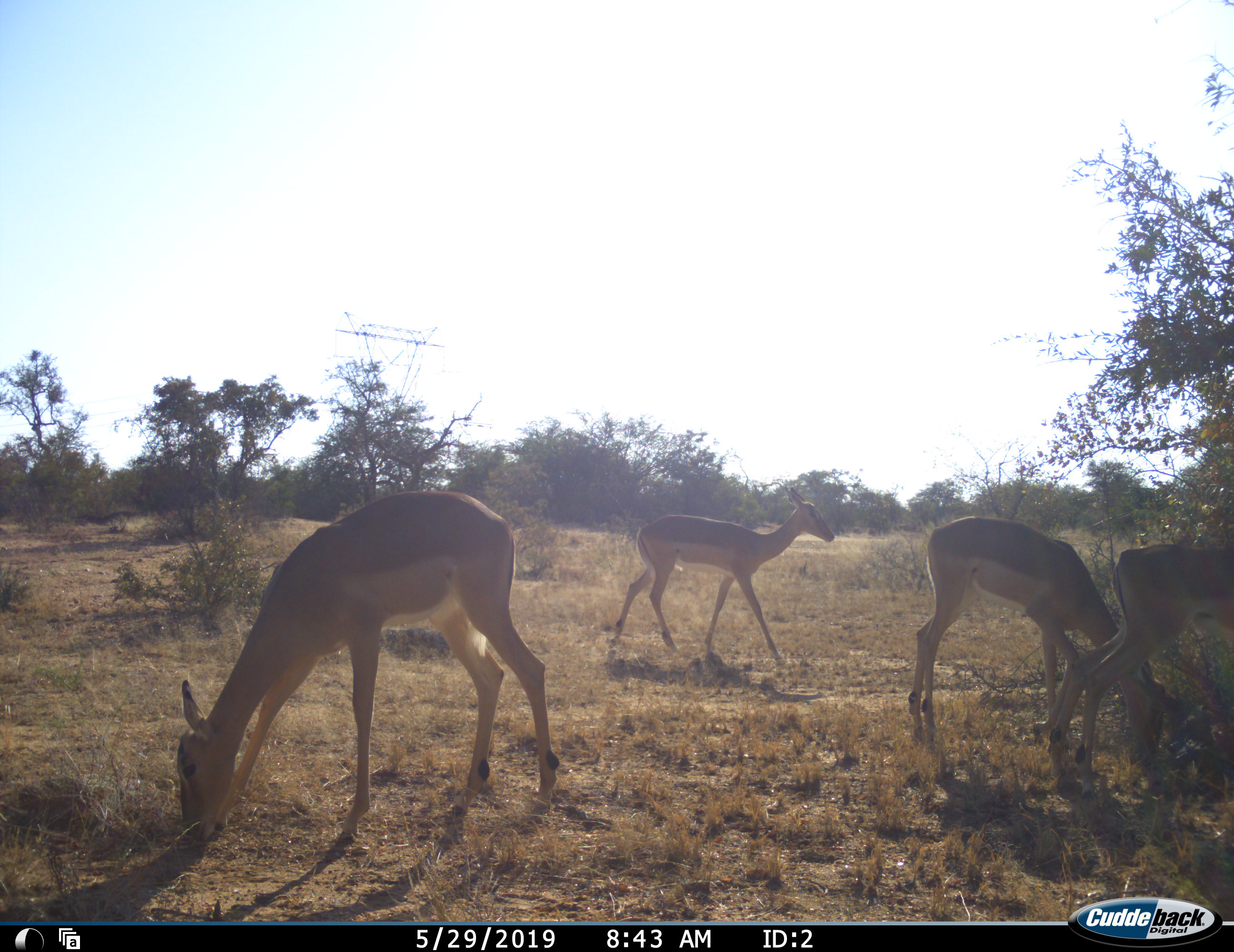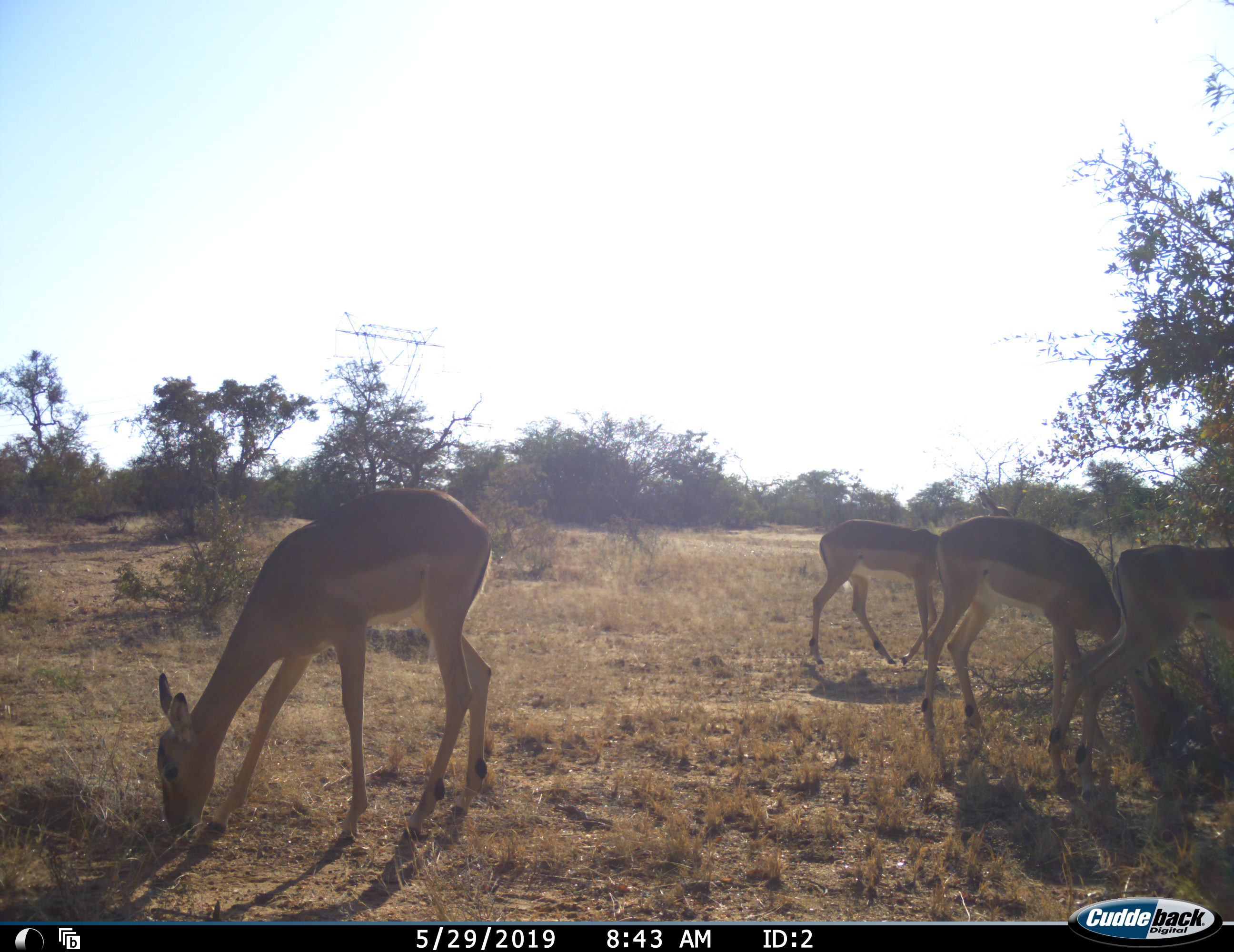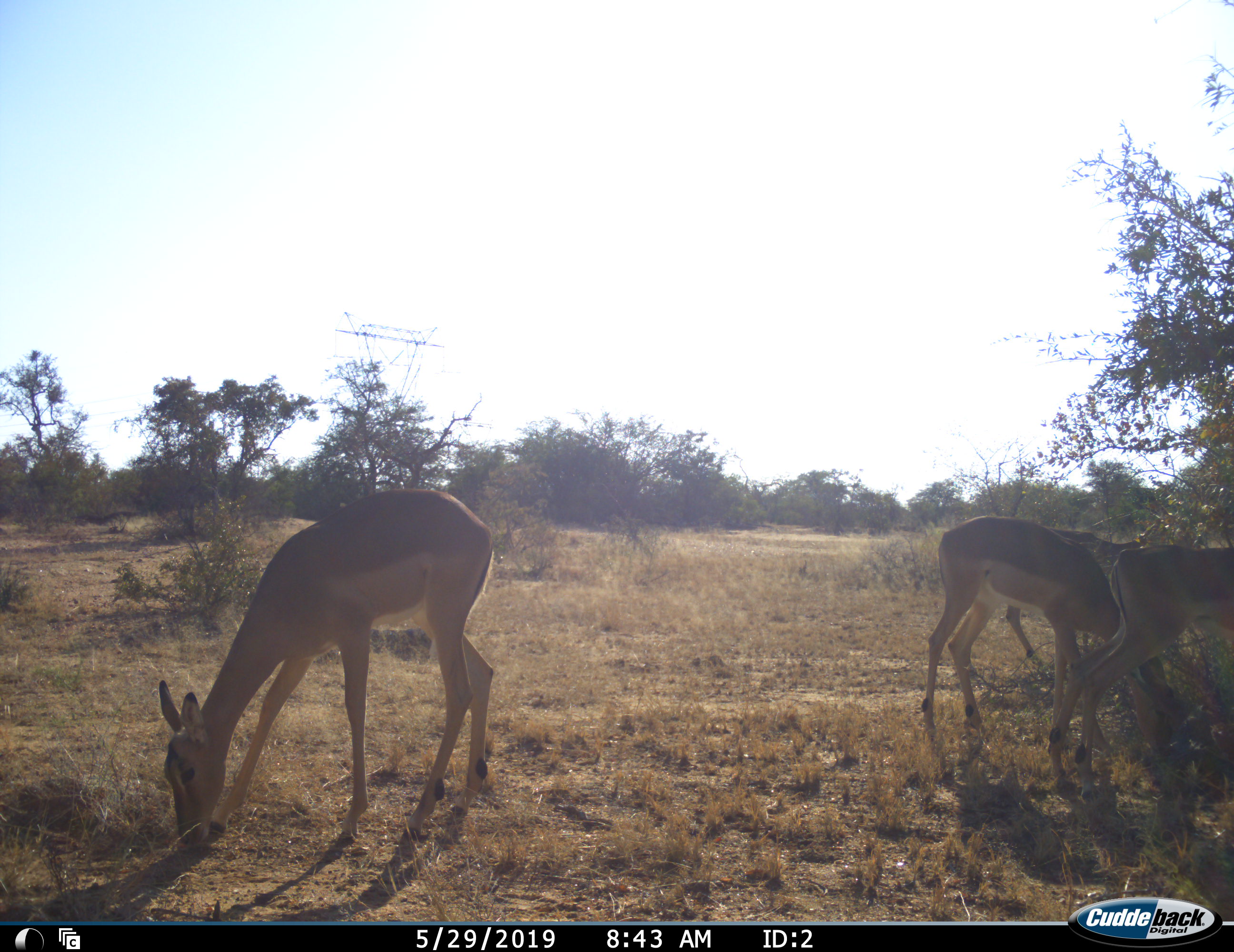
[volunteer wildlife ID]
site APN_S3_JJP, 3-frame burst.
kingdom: Animalia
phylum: Chordata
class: Mammalia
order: Artiodactyla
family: Bovidae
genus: Aepyceros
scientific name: Aepyceros melampus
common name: impala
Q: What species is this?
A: Impala (Aepyceros melampus).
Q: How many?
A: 4.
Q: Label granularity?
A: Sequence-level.